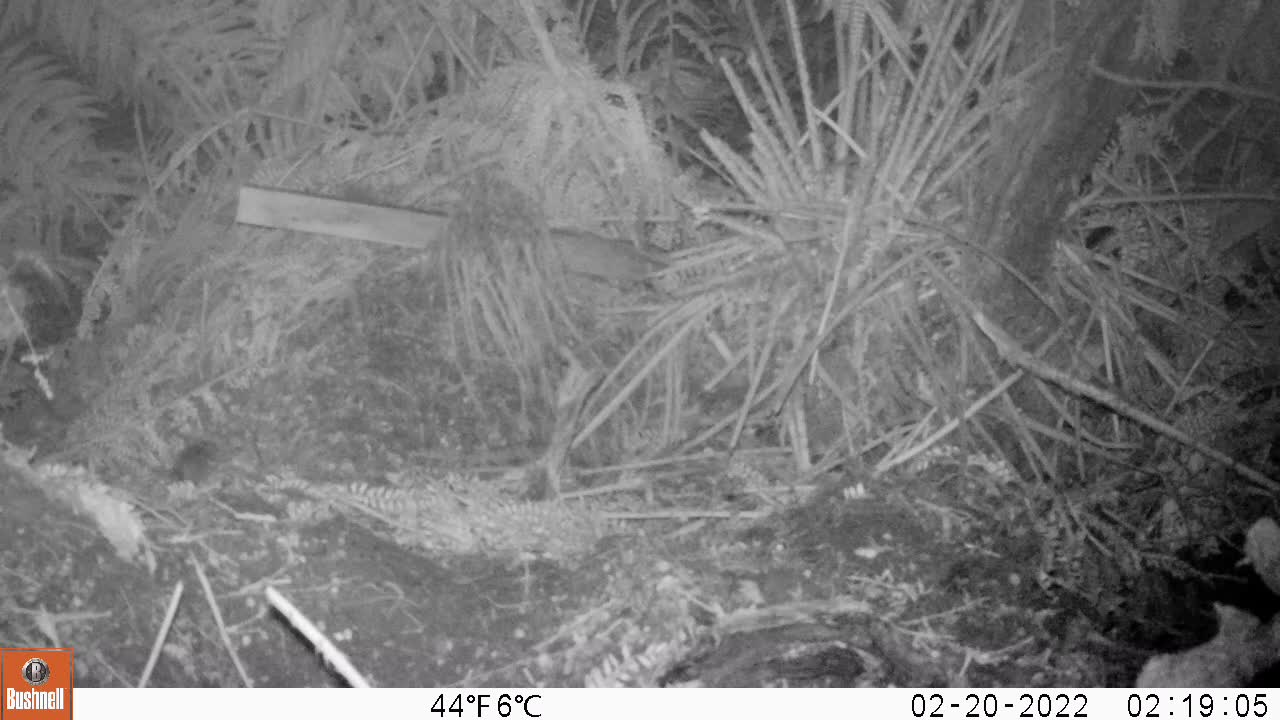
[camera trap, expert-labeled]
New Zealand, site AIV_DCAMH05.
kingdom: Animalia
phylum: Chordata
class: Mammalia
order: Rodentia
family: Muridae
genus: Mus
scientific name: Mus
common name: mouse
Mouse (Mus).